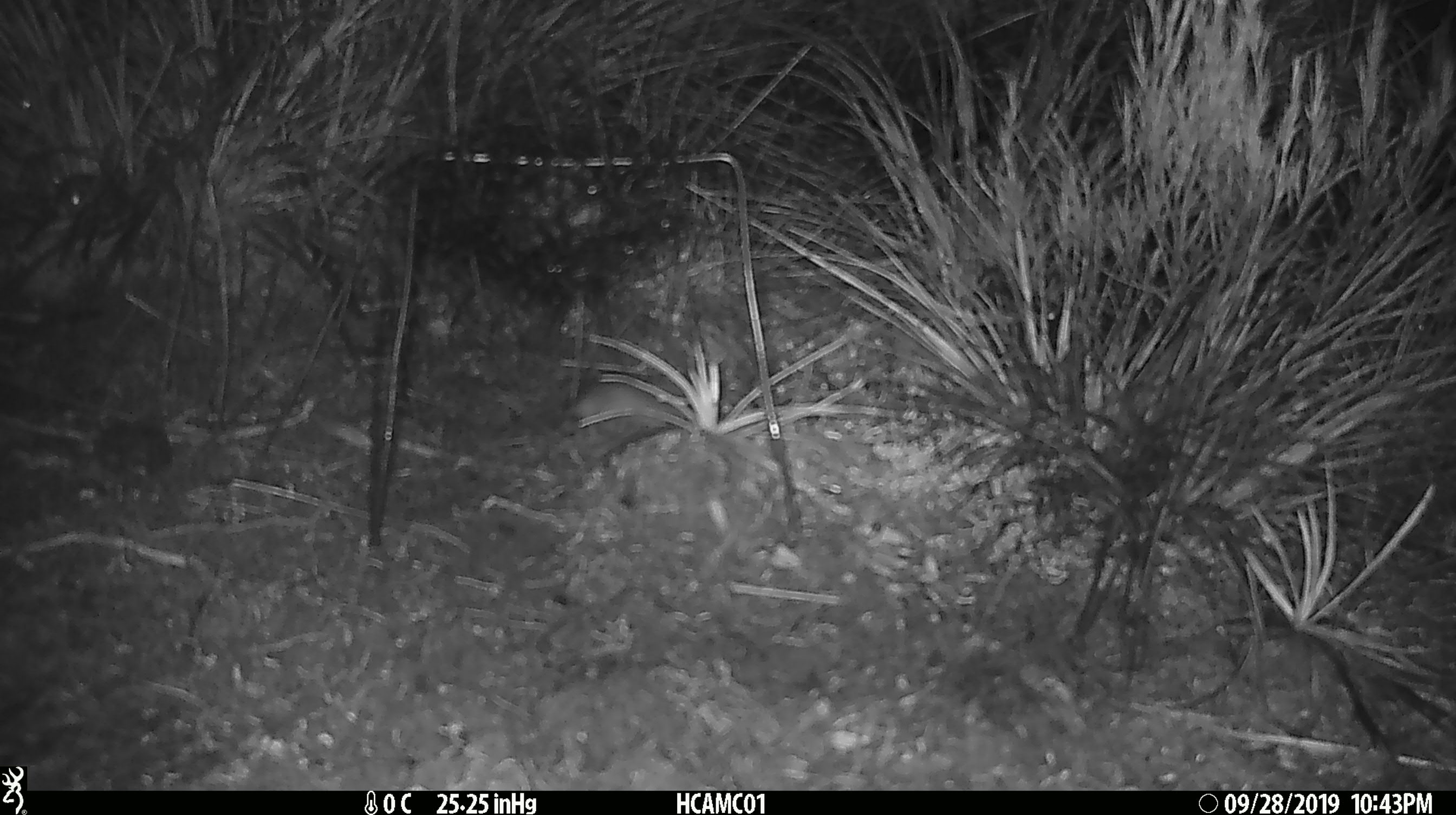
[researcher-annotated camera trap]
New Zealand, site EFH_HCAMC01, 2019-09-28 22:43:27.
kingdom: Animalia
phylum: Chordata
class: Mammalia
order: Rodentia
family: Muridae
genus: Mus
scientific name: Mus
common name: mouse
Mouse (Mus).